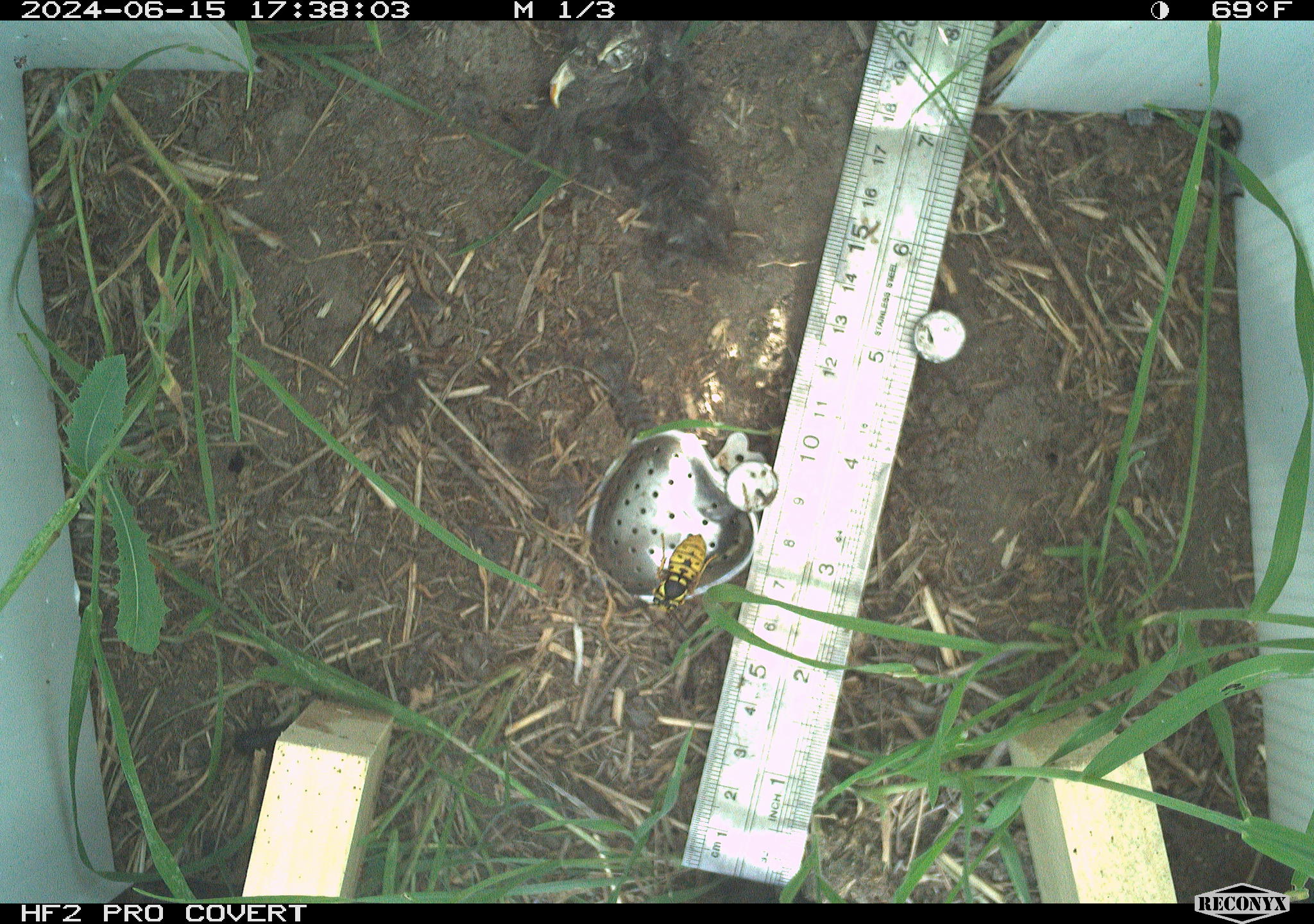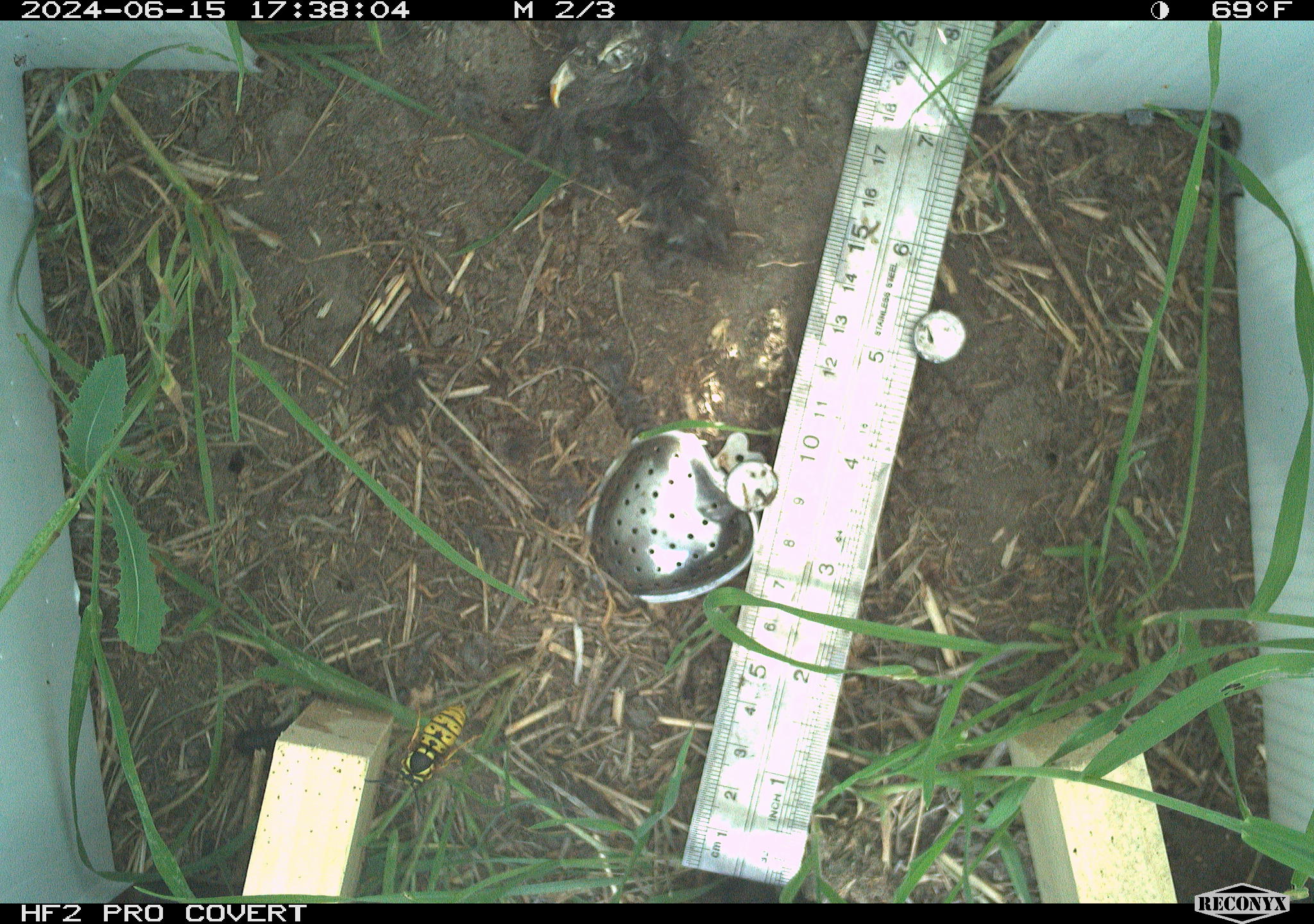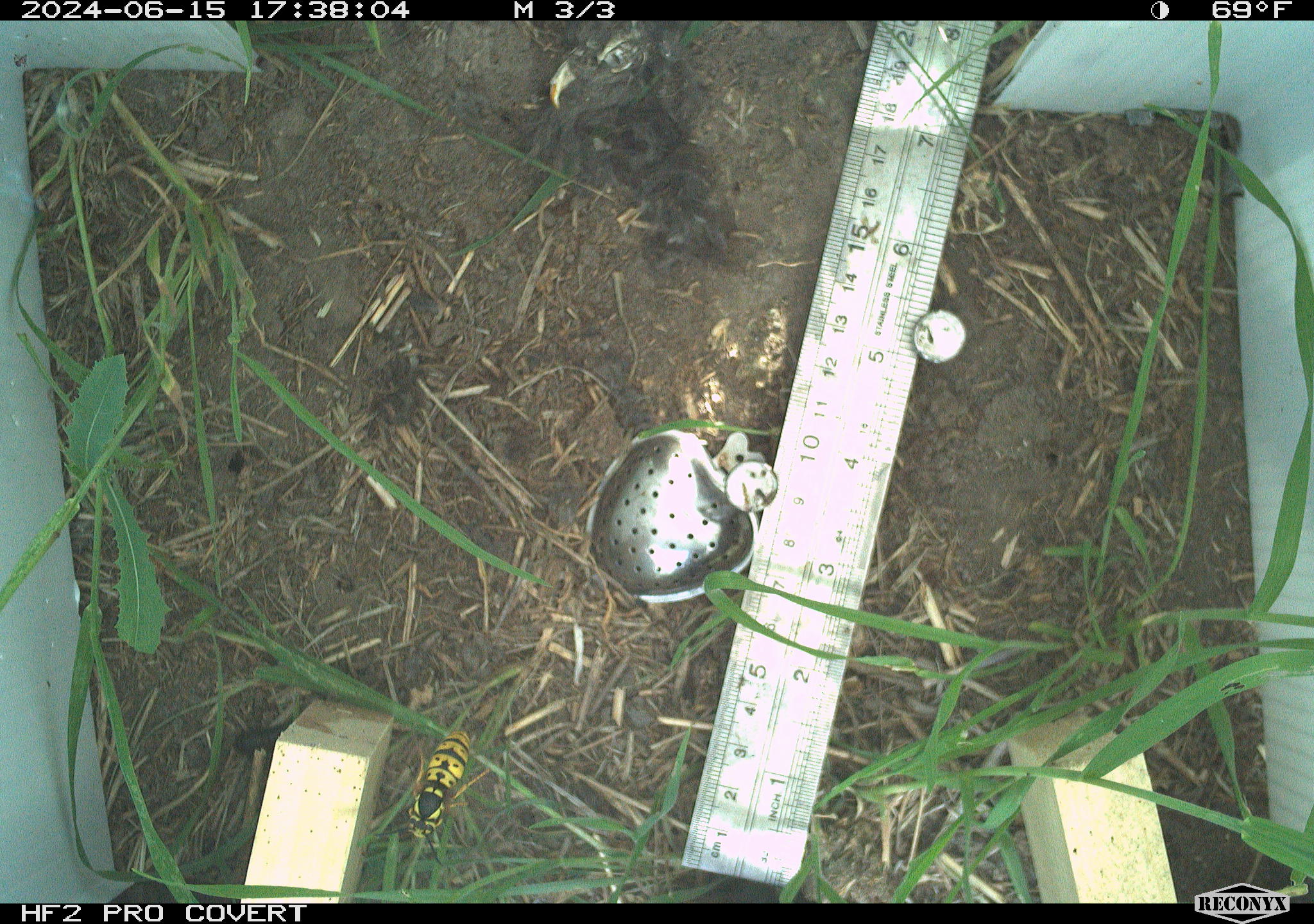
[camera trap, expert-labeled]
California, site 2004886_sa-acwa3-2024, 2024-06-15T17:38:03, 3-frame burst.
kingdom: Animalia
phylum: Arthropoda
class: Insecta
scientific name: Insecta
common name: insect